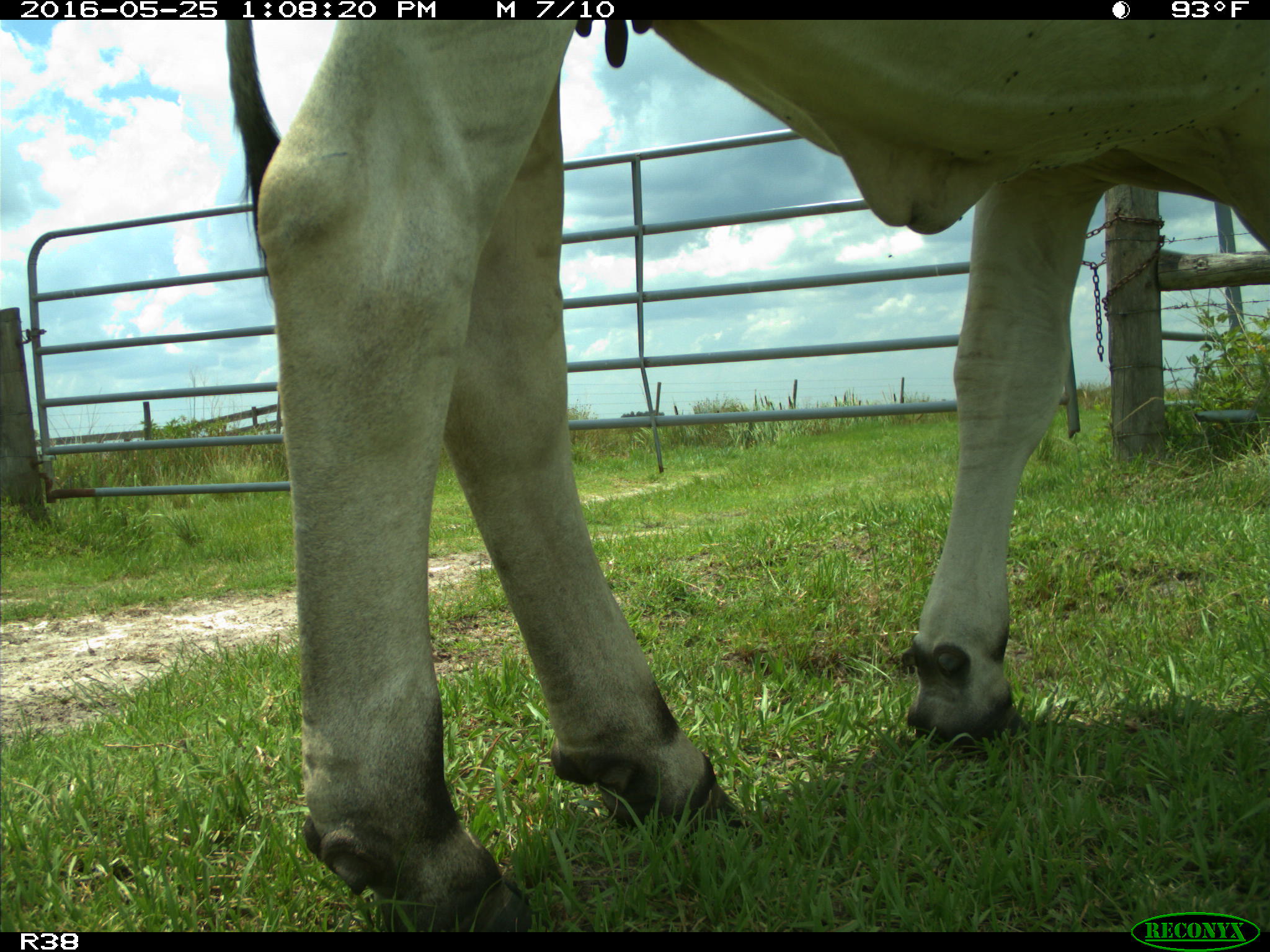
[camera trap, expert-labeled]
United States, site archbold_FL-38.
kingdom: Animalia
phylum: Chordata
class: Mammalia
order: Artiodactyla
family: Bovidae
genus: Bos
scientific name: Bos taurus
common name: domestic cow